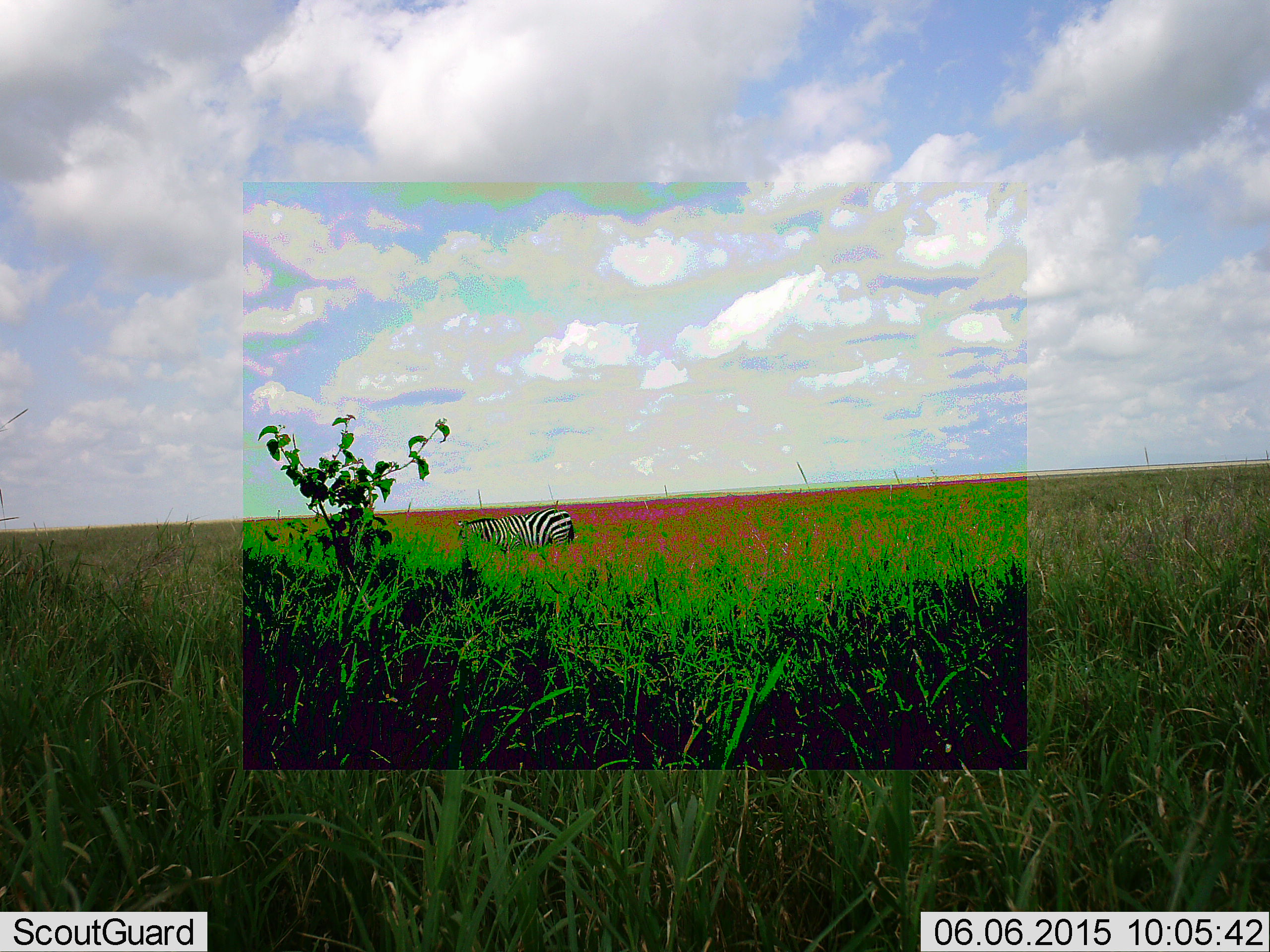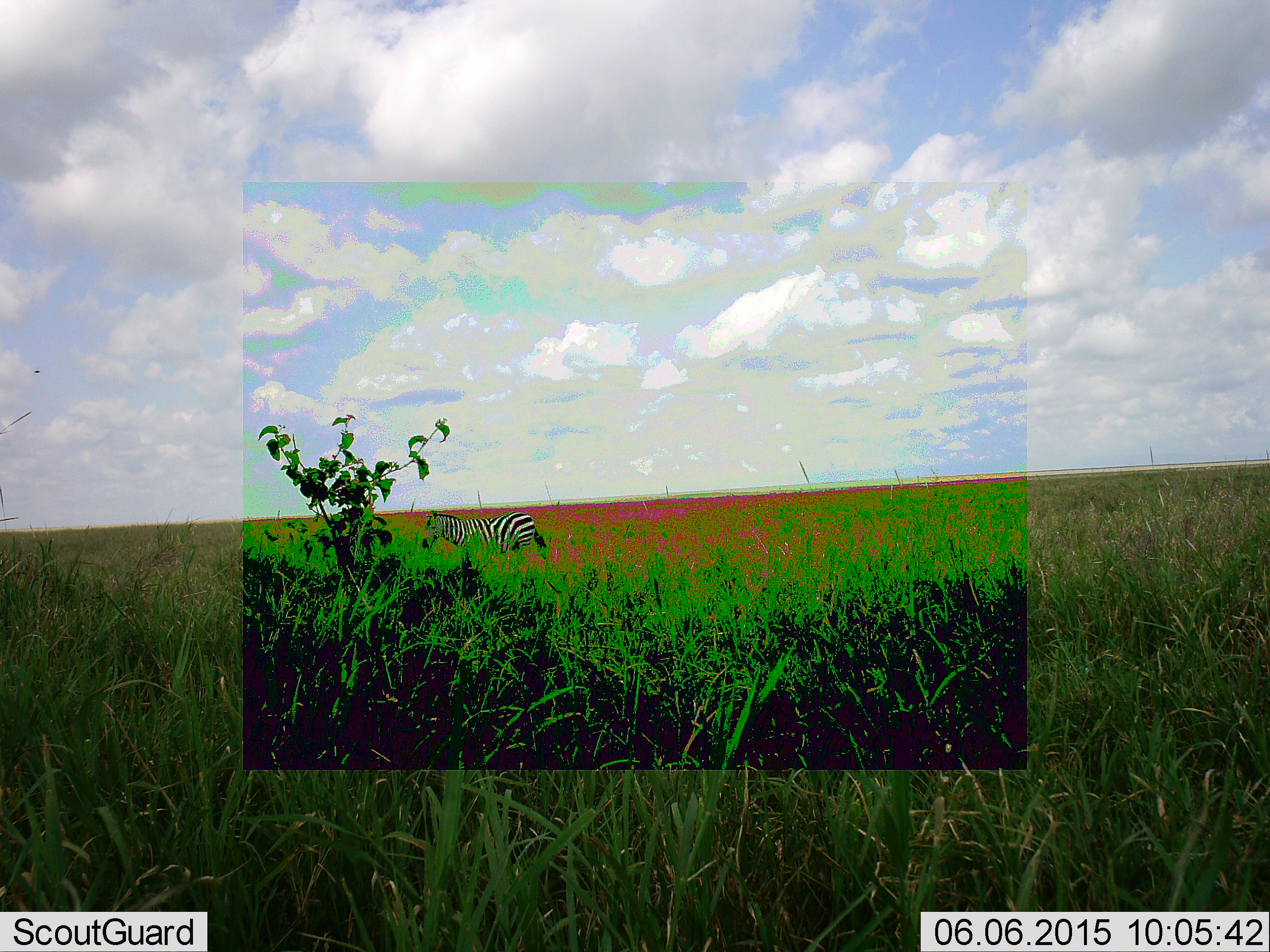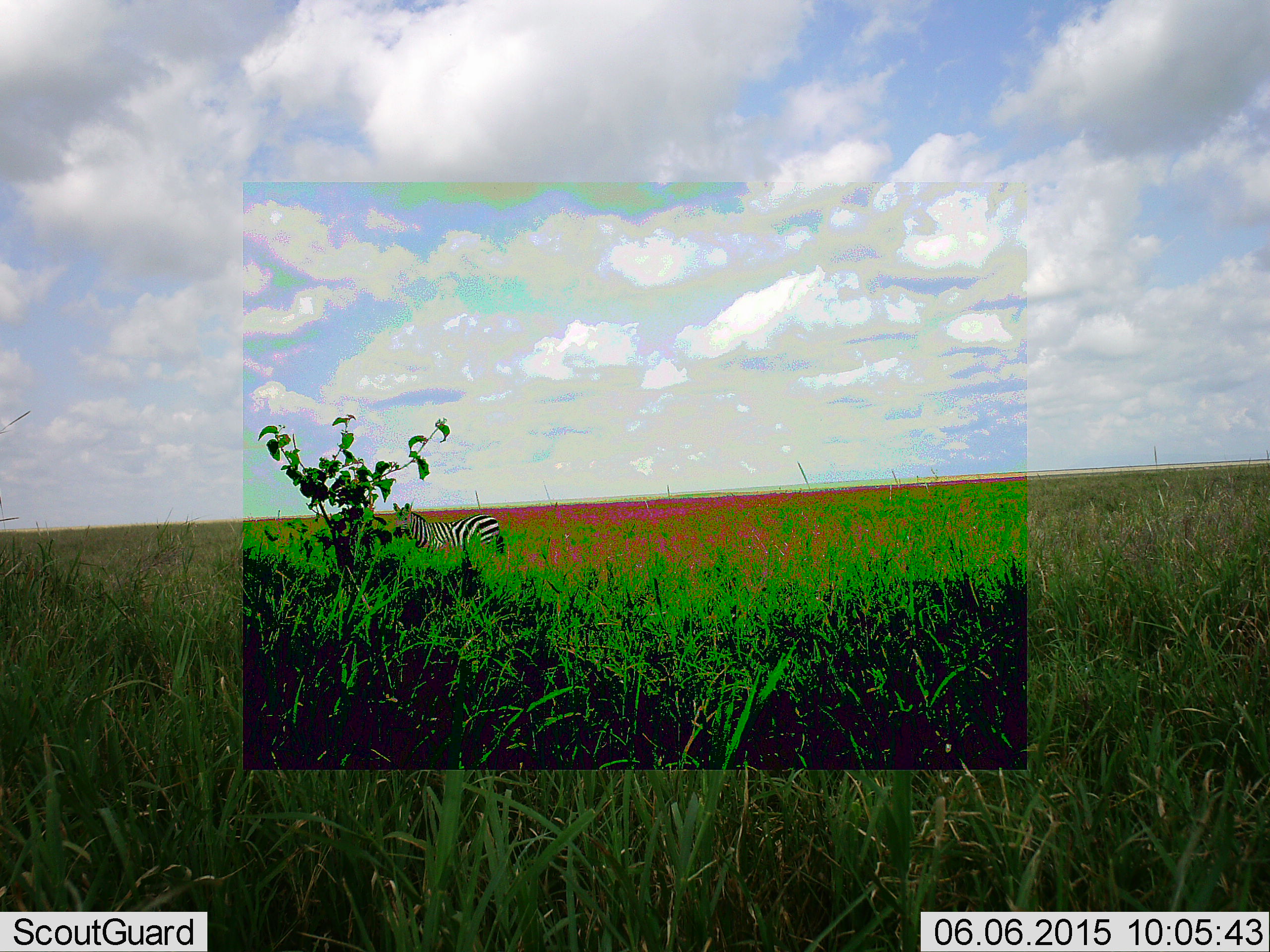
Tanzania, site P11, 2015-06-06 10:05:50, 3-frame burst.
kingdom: Animalia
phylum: Chordata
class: Mammalia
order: Perissodactyla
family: Equidae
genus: Equus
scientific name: Equus quagga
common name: plains zebra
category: zebra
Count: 1.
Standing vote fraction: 9%.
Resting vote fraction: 0%.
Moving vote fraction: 91%.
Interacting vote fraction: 0%.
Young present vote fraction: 0%.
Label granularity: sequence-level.